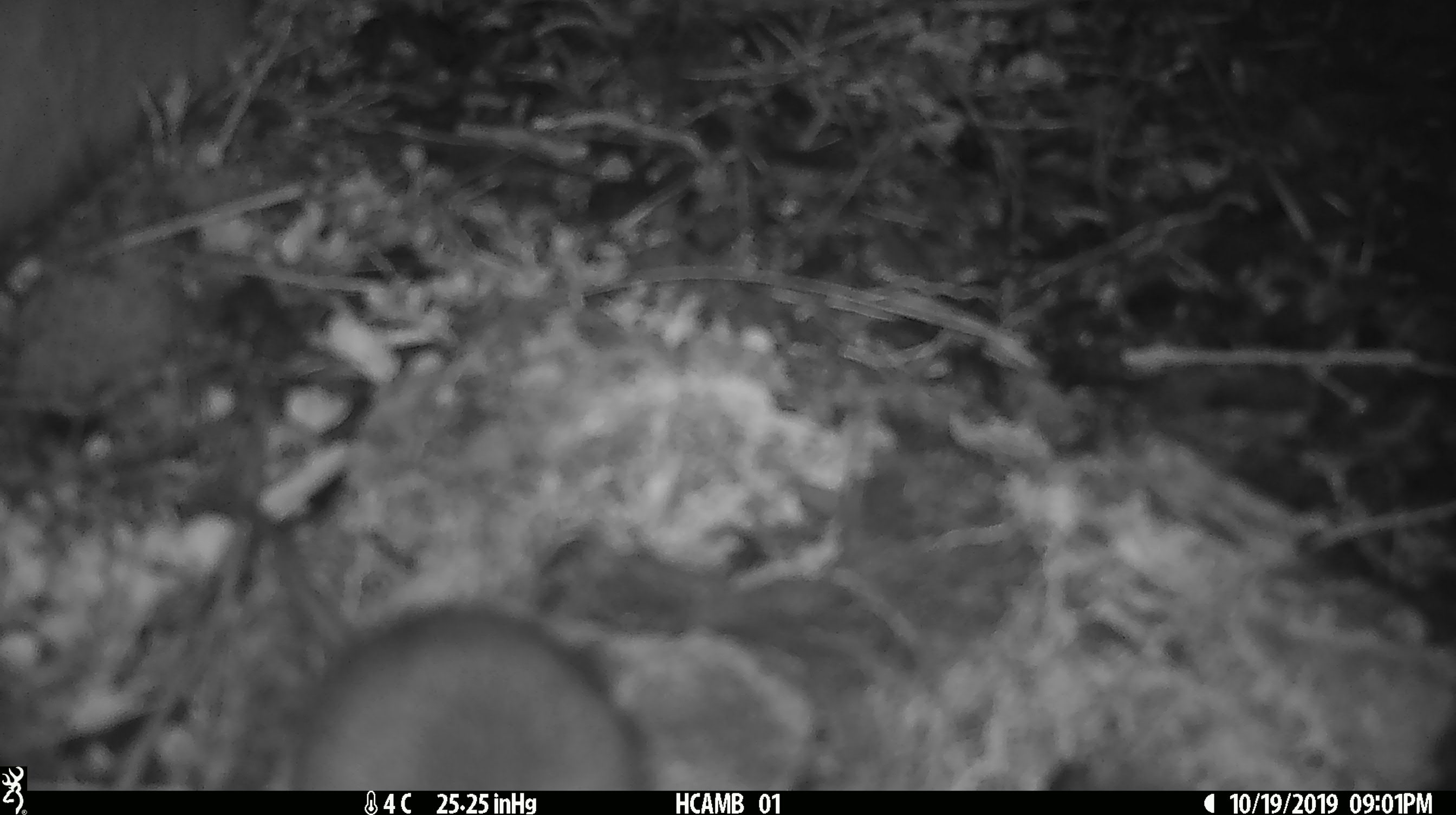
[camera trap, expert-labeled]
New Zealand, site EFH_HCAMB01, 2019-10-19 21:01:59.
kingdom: Animalia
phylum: Chordata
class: Mammalia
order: Rodentia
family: Muridae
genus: Mus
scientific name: Mus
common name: mouse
Mouse (Mus).